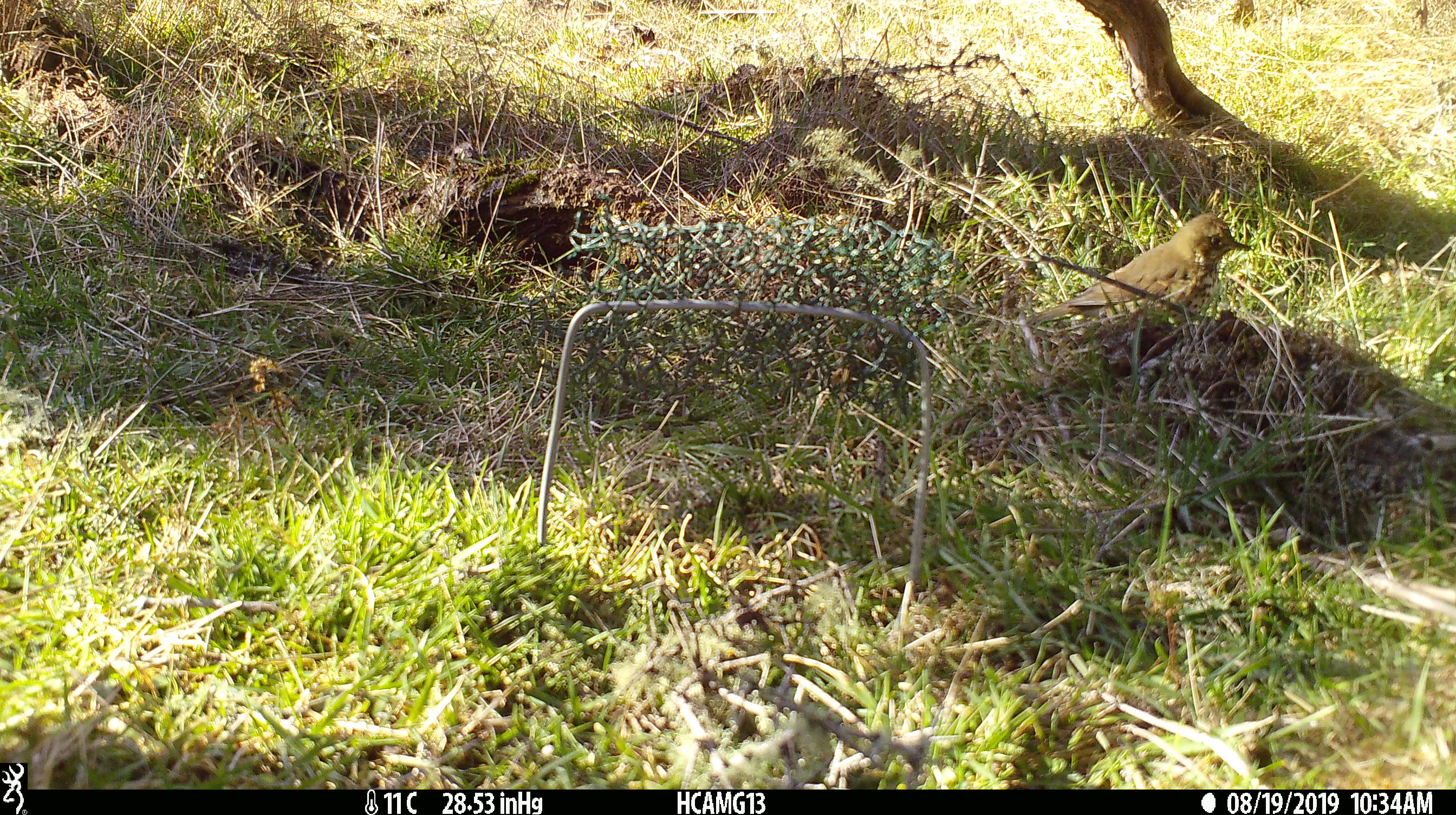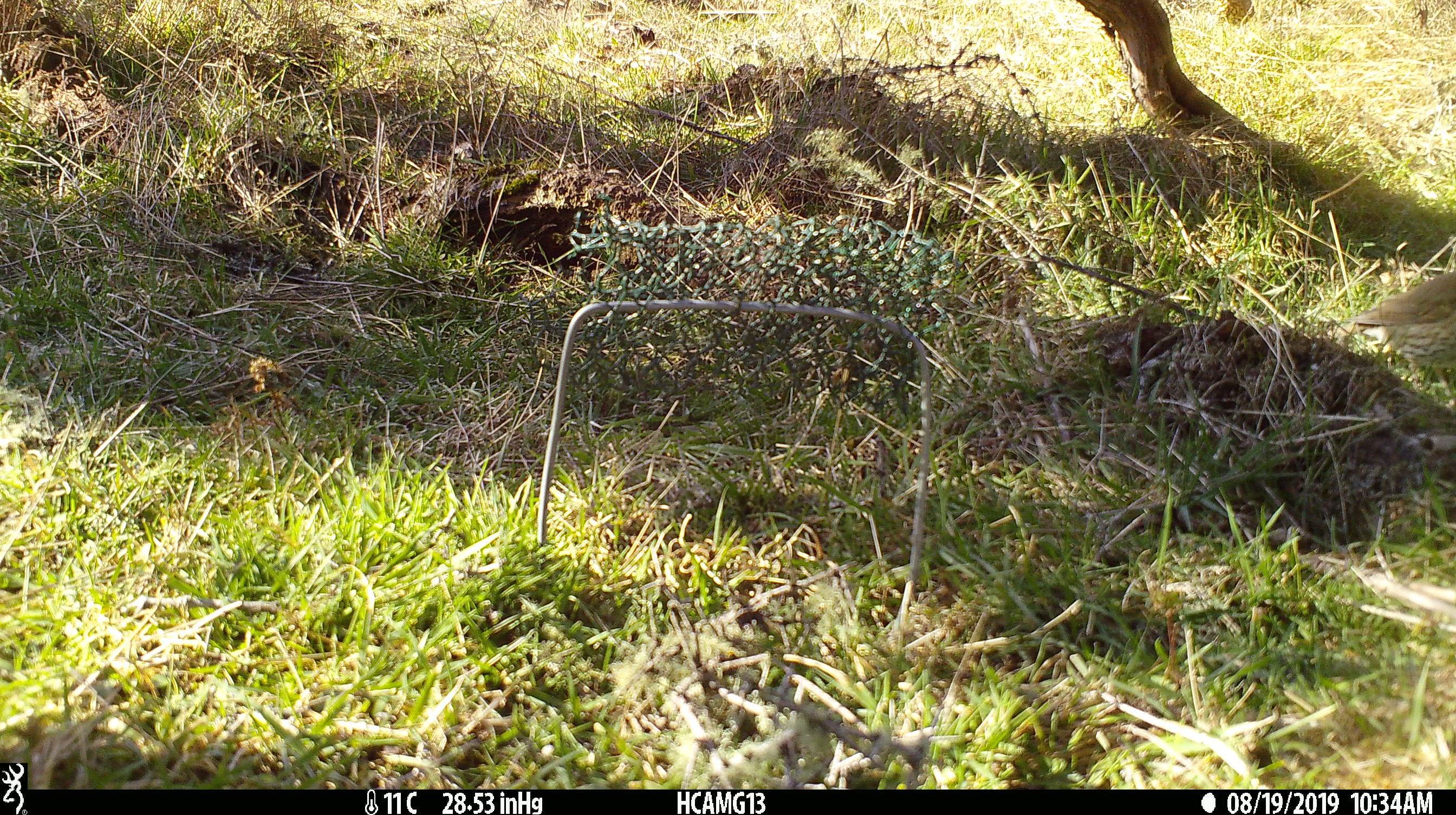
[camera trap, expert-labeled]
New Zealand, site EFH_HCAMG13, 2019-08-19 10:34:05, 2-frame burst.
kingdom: Animalia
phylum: Chordata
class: Aves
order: Passeriformes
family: Turdidae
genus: Turdus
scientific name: Turdus philomelos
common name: song thrush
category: thrush